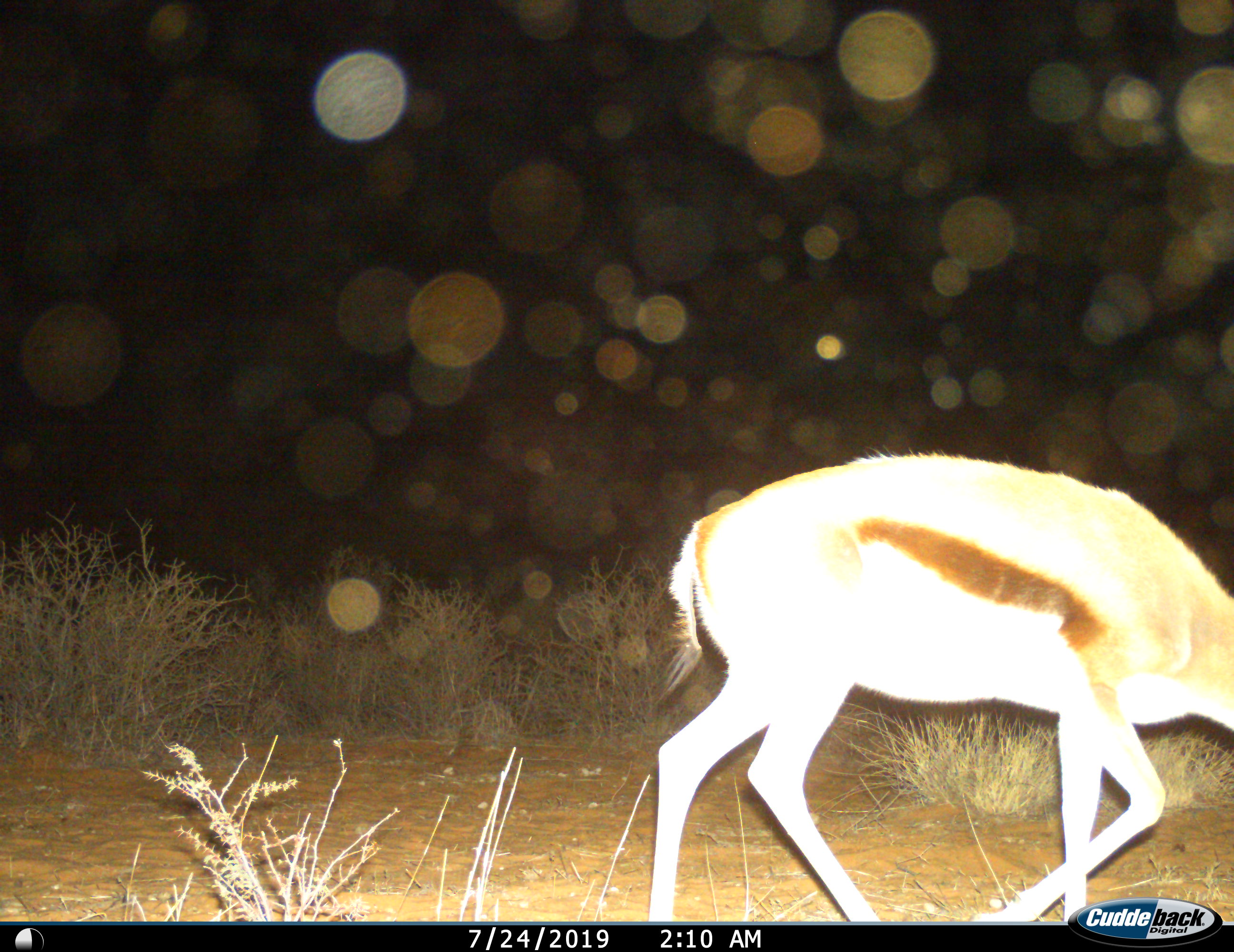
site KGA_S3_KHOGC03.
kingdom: Animalia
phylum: Chordata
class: Mammalia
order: Artiodactyla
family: Bovidae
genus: Antidorcas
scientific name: Antidorcas marsupialis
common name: springbok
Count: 1.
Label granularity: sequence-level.